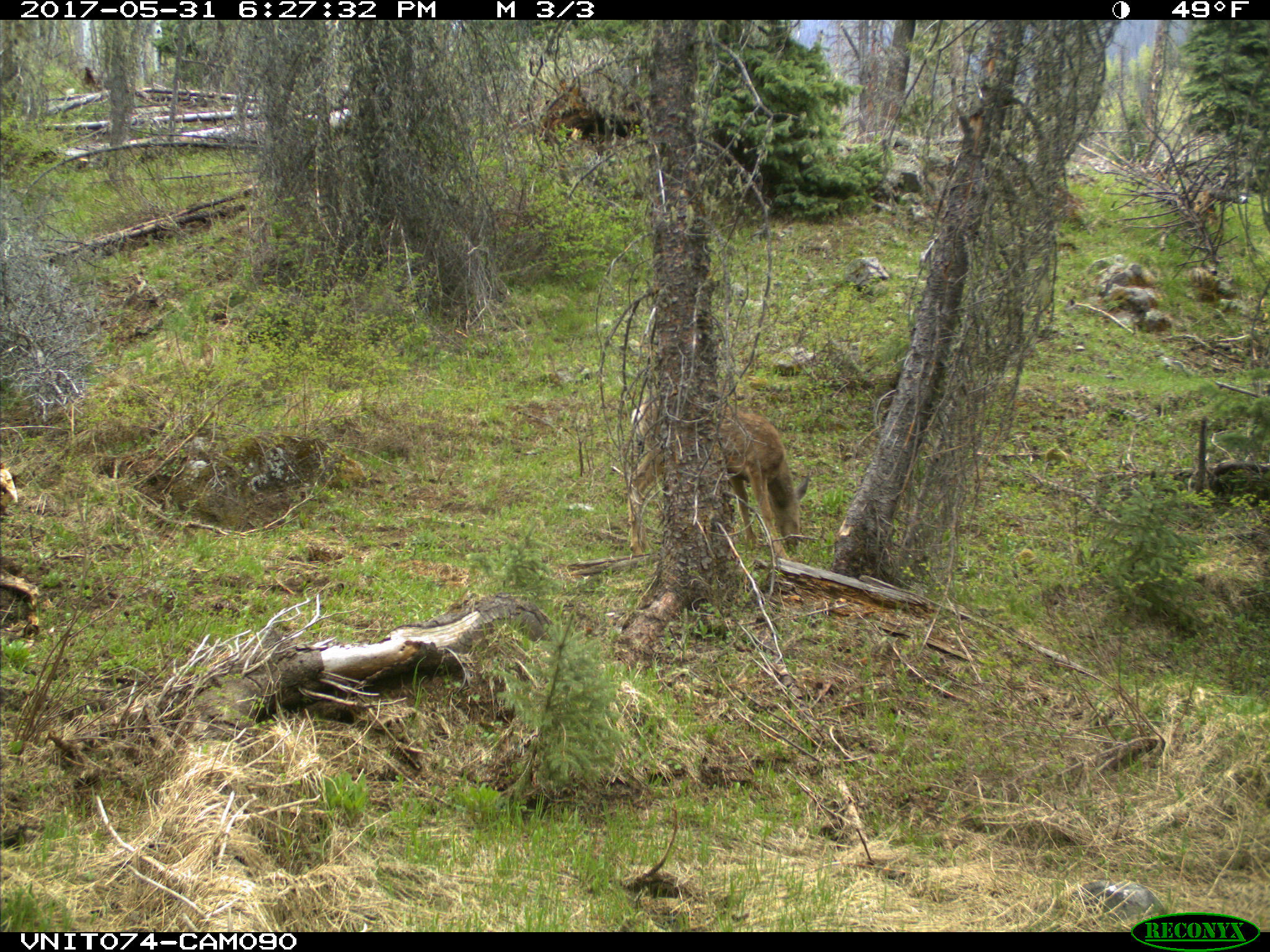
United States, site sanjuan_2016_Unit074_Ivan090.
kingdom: Animalia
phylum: Chordata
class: Mammalia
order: Artiodactyla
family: Cervidae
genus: Odocoileus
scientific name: Odocoileus hemionus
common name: mule deer